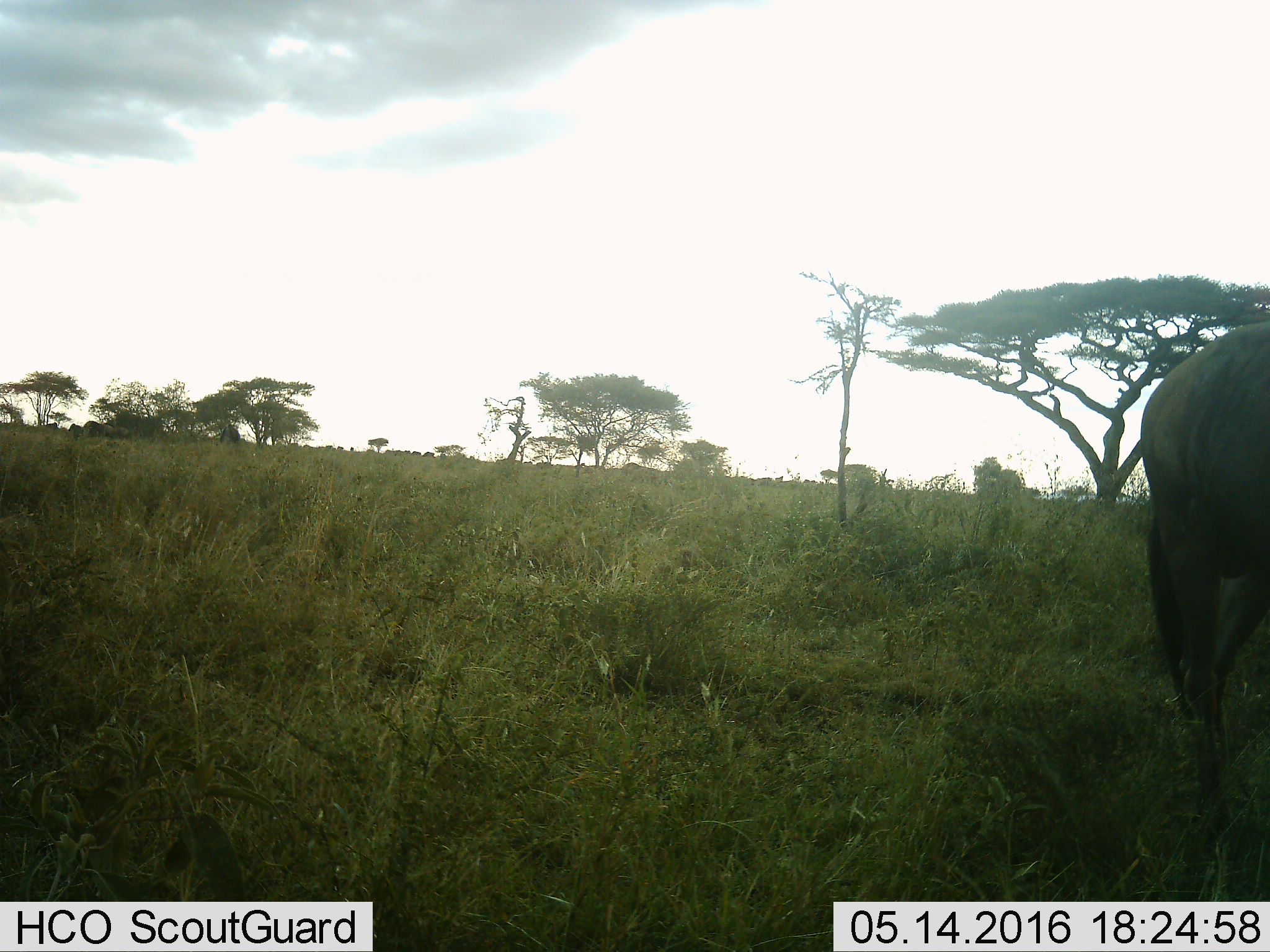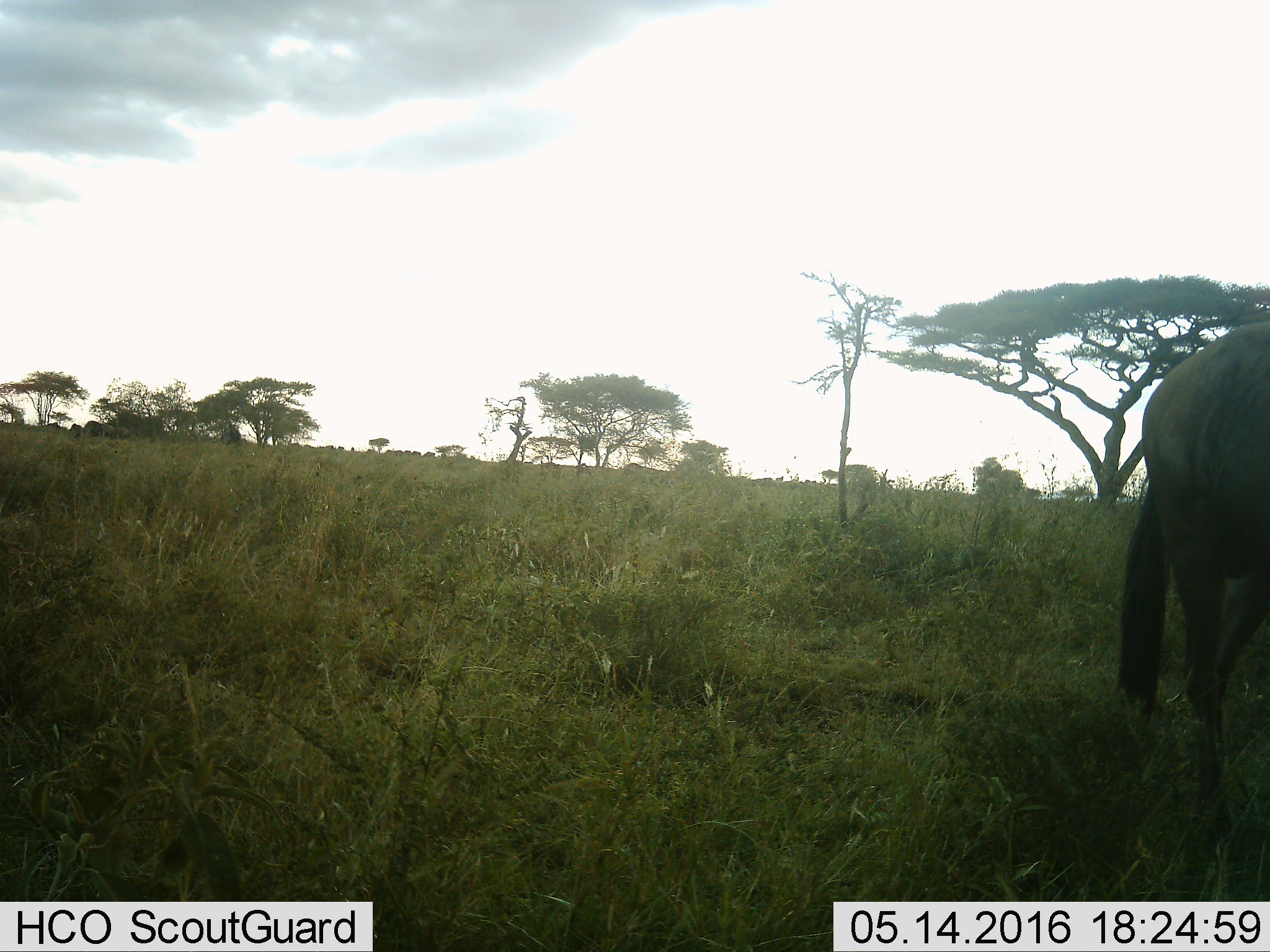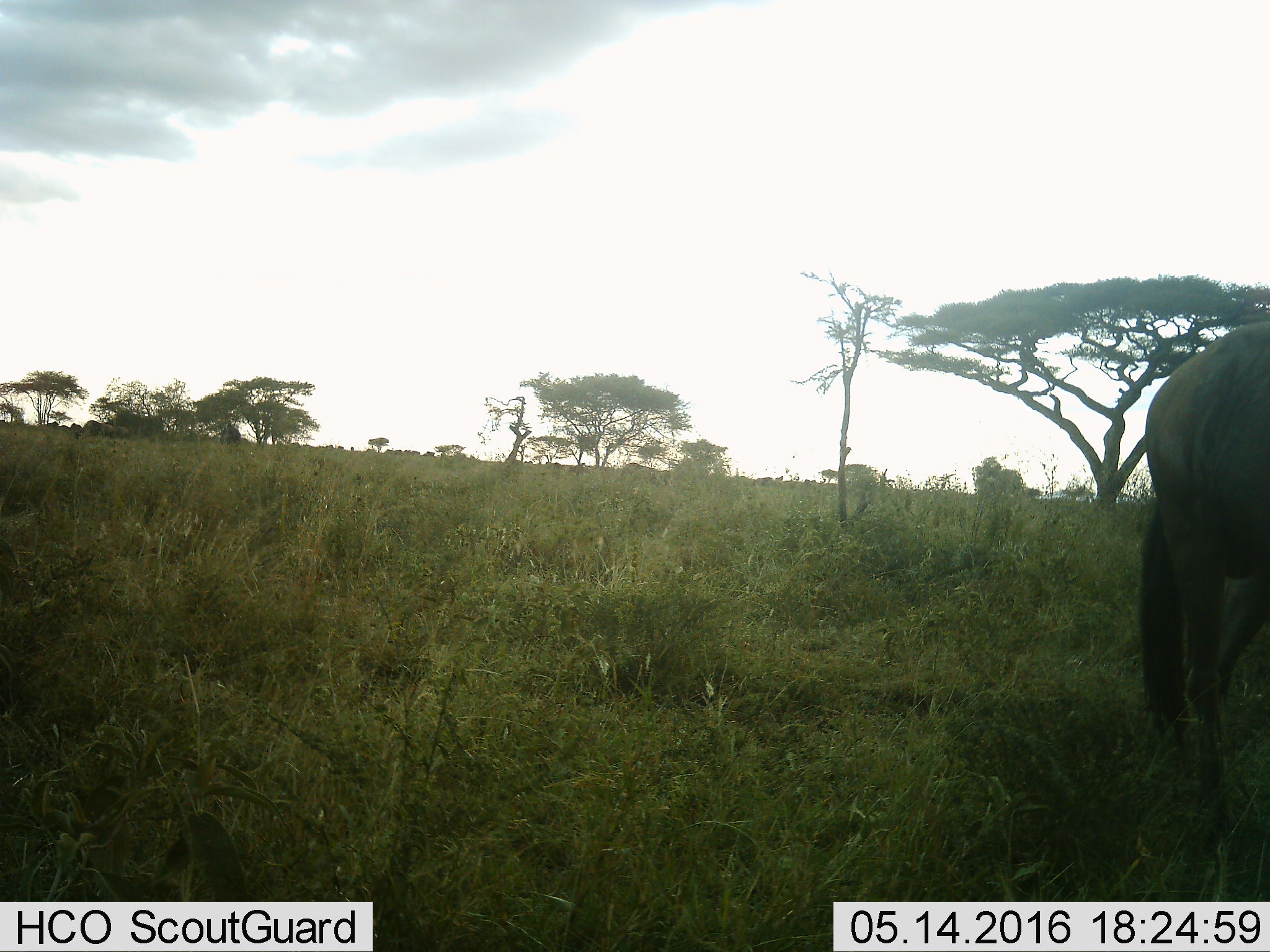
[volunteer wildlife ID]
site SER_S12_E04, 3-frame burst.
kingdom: Animalia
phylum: Chordata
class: Mammalia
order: Artiodactyla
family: Bovidae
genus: Connochaetes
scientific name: Connochaetes taurinus taurinus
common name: blue wildebeest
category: wildebeestblue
Wildebeestblue (blue wildebeest) (Connochaetes taurinus taurinus), count 1. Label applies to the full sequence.